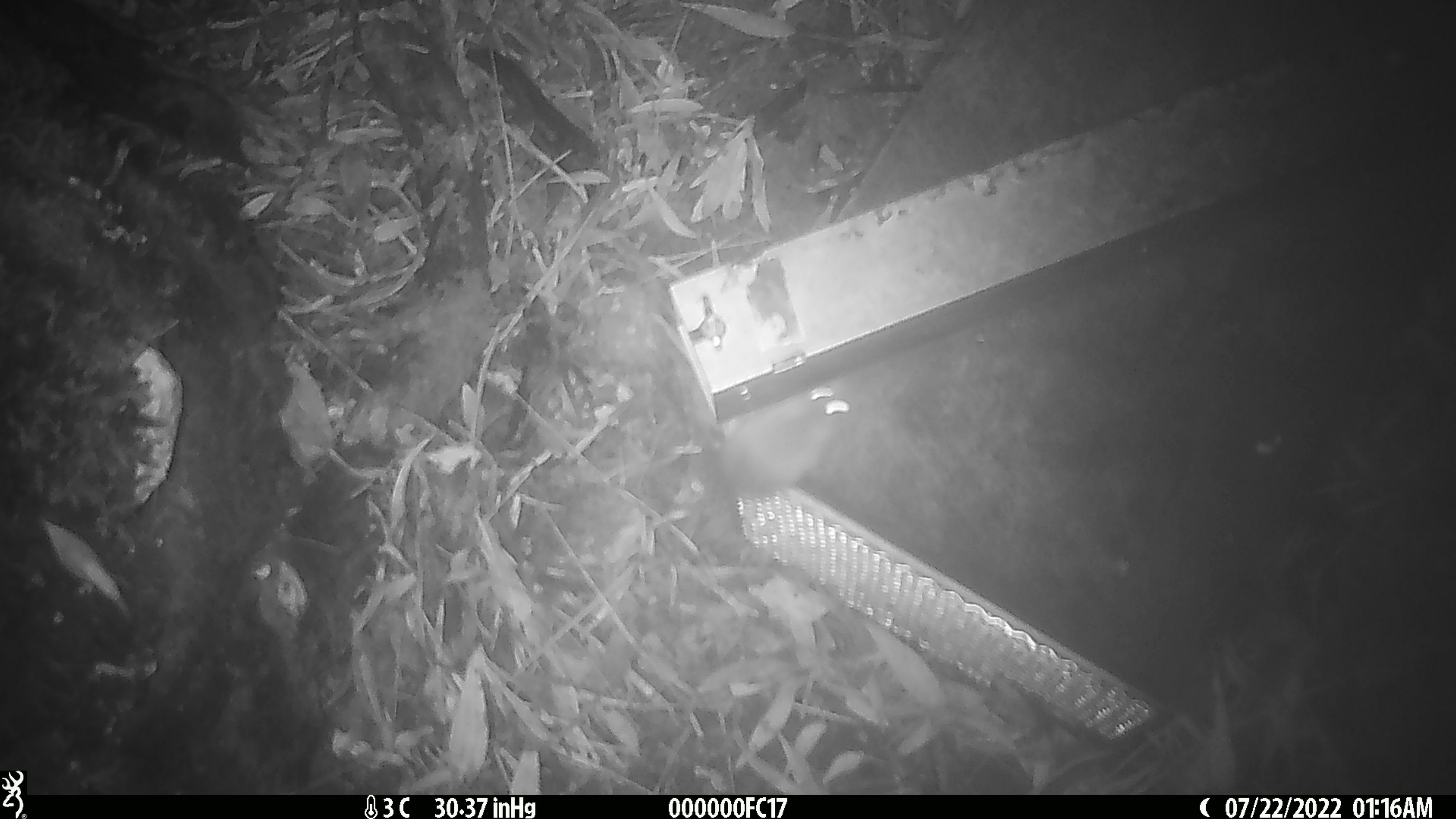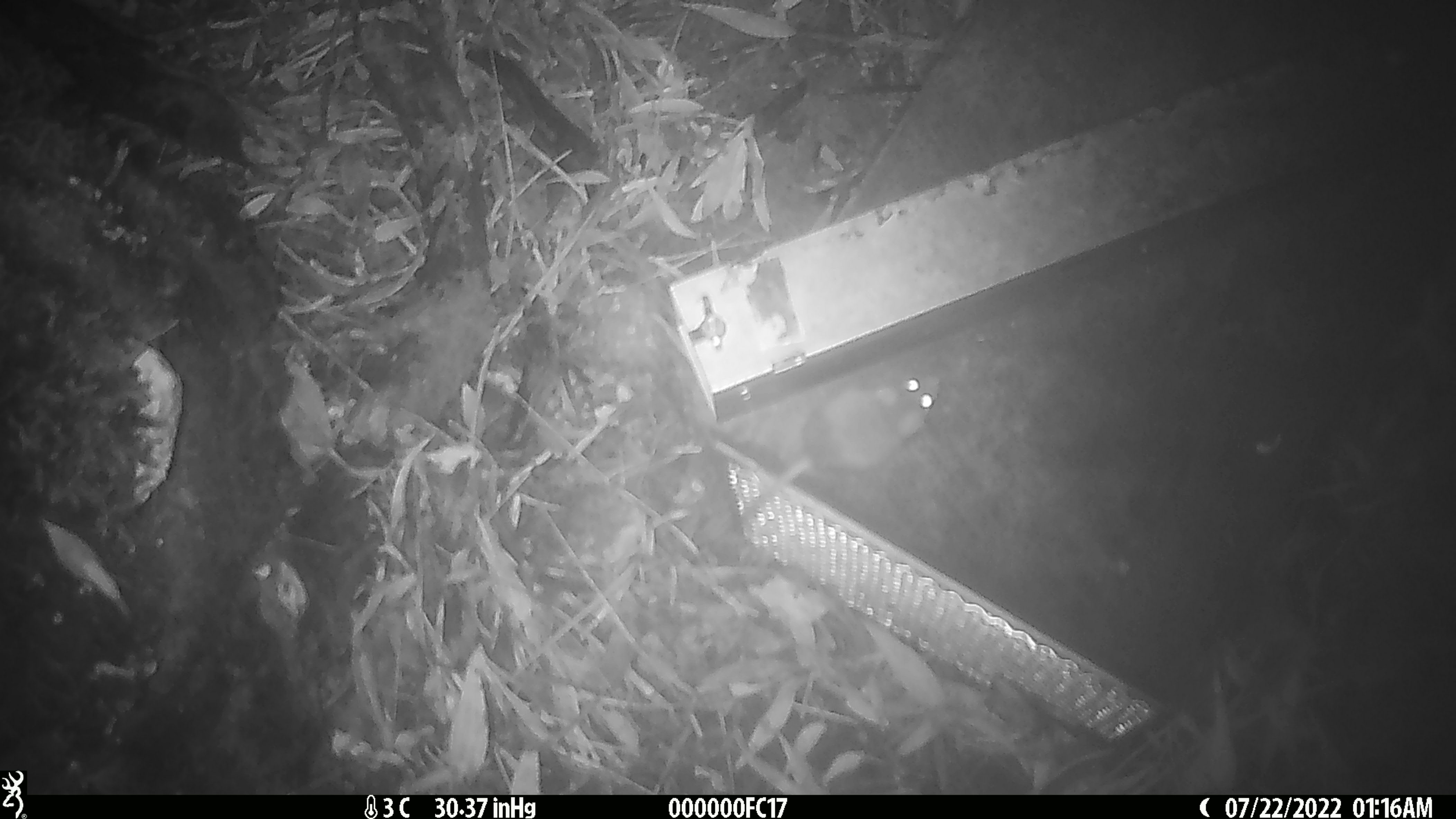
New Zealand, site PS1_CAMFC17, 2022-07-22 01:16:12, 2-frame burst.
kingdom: Animalia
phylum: Chordata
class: Mammalia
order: Rodentia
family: Muridae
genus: Mus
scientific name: Mus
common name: mouse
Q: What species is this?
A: Mouse (Mus).